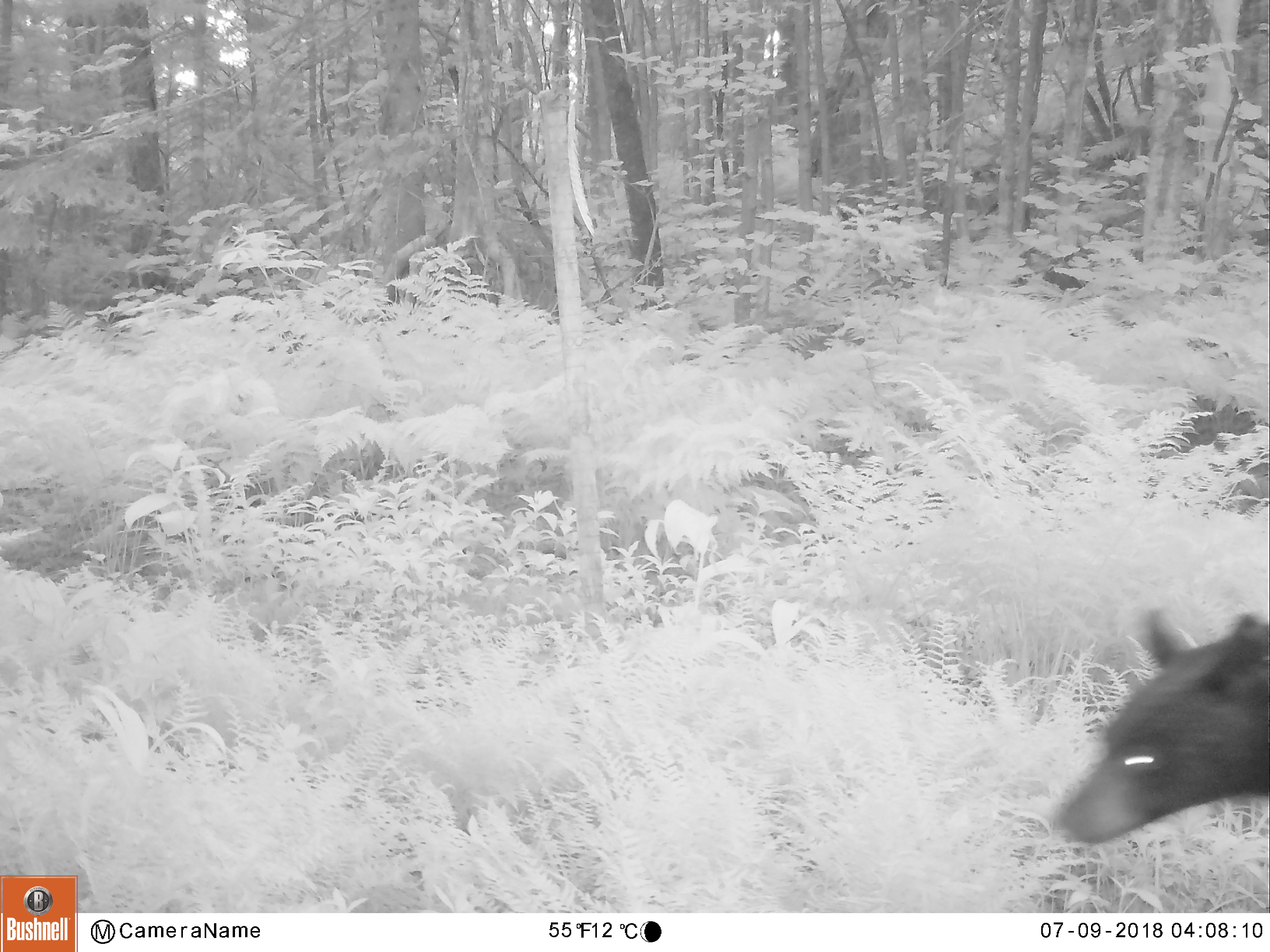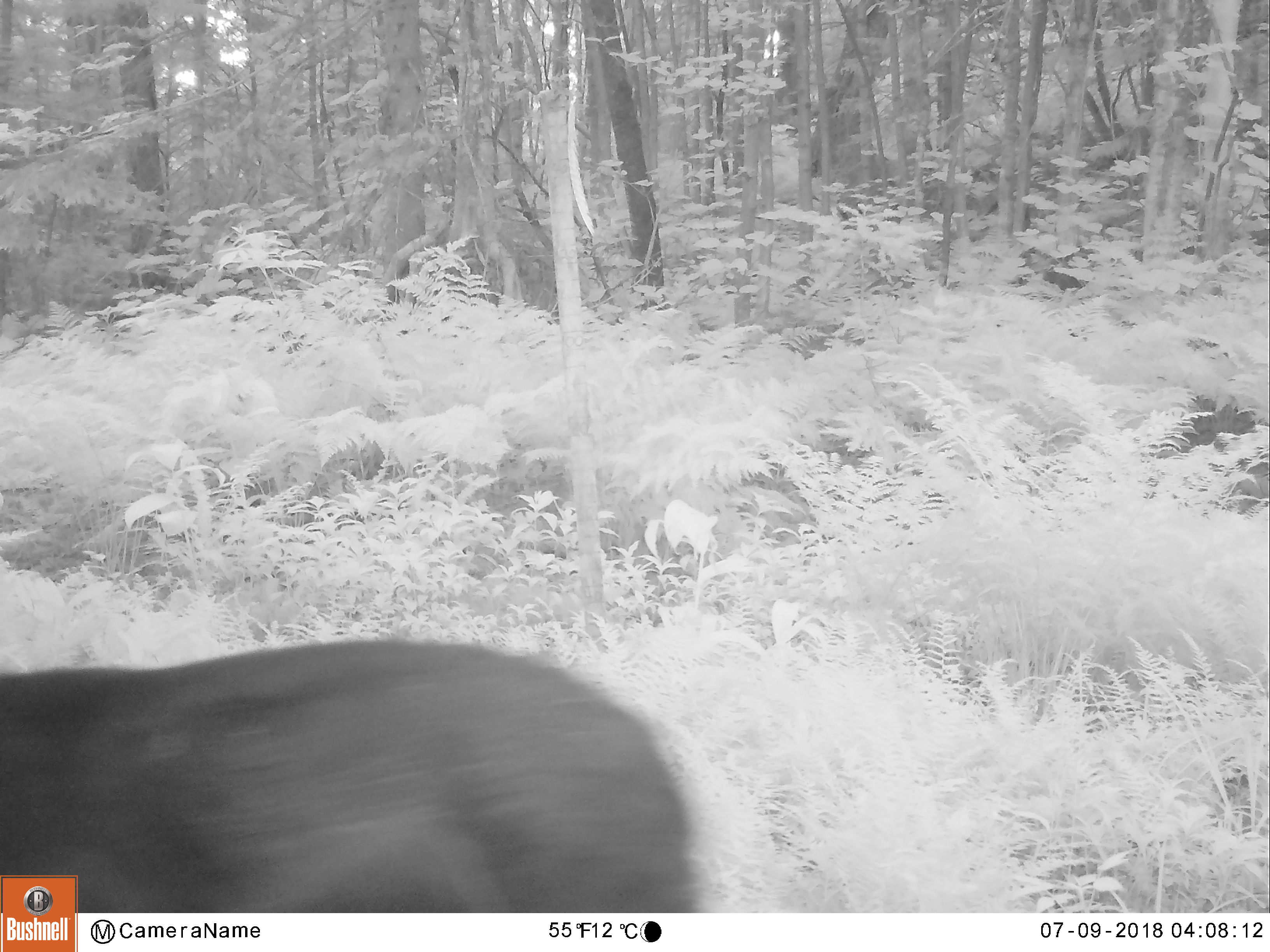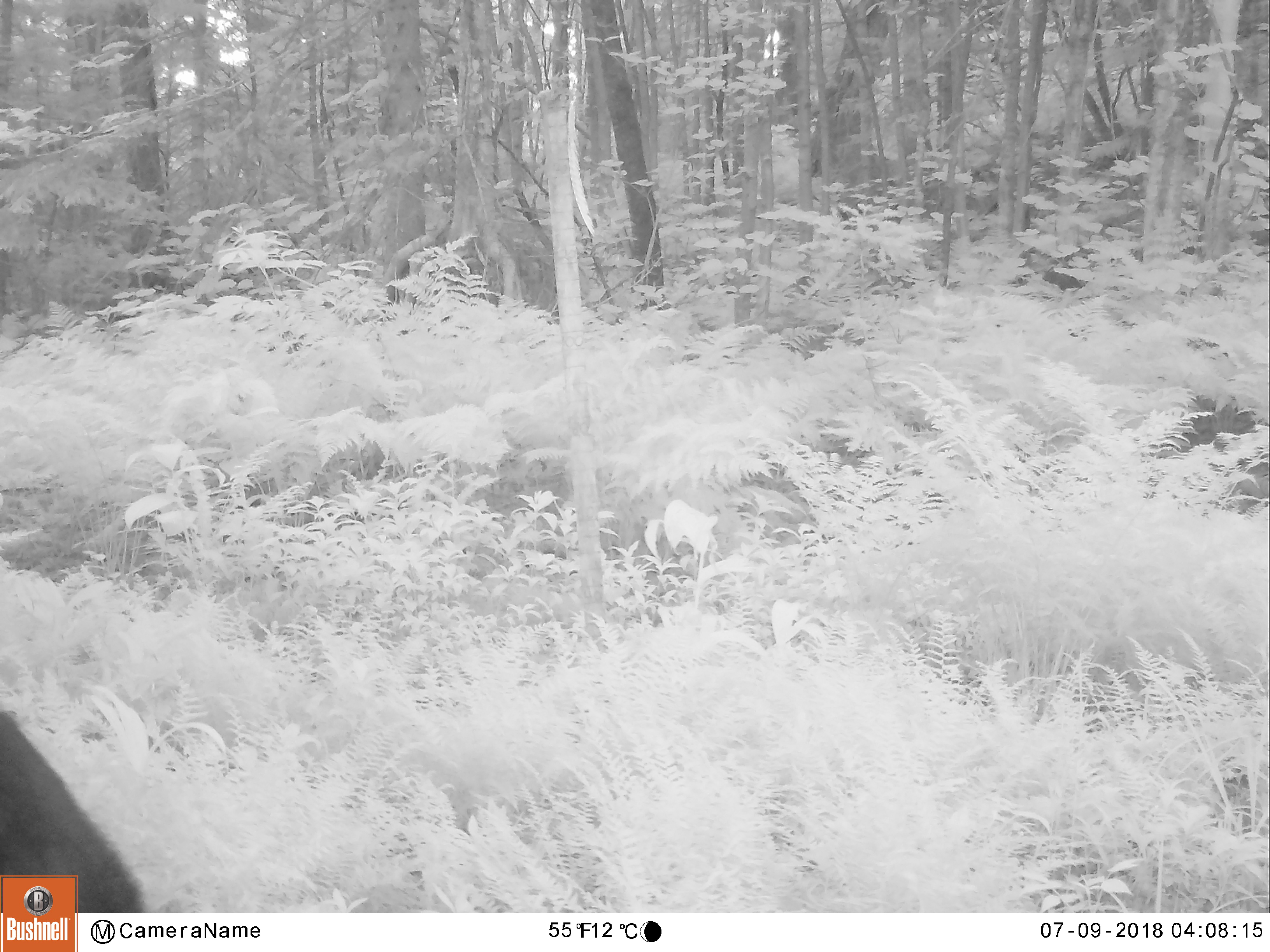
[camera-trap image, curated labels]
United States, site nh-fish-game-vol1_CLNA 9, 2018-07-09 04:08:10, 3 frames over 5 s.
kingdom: Animalia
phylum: Chordata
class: Mammalia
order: Carnivora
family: Ursidae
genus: Ursus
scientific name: Ursus americanus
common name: black bear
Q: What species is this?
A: Black bear (Ursus americanus).